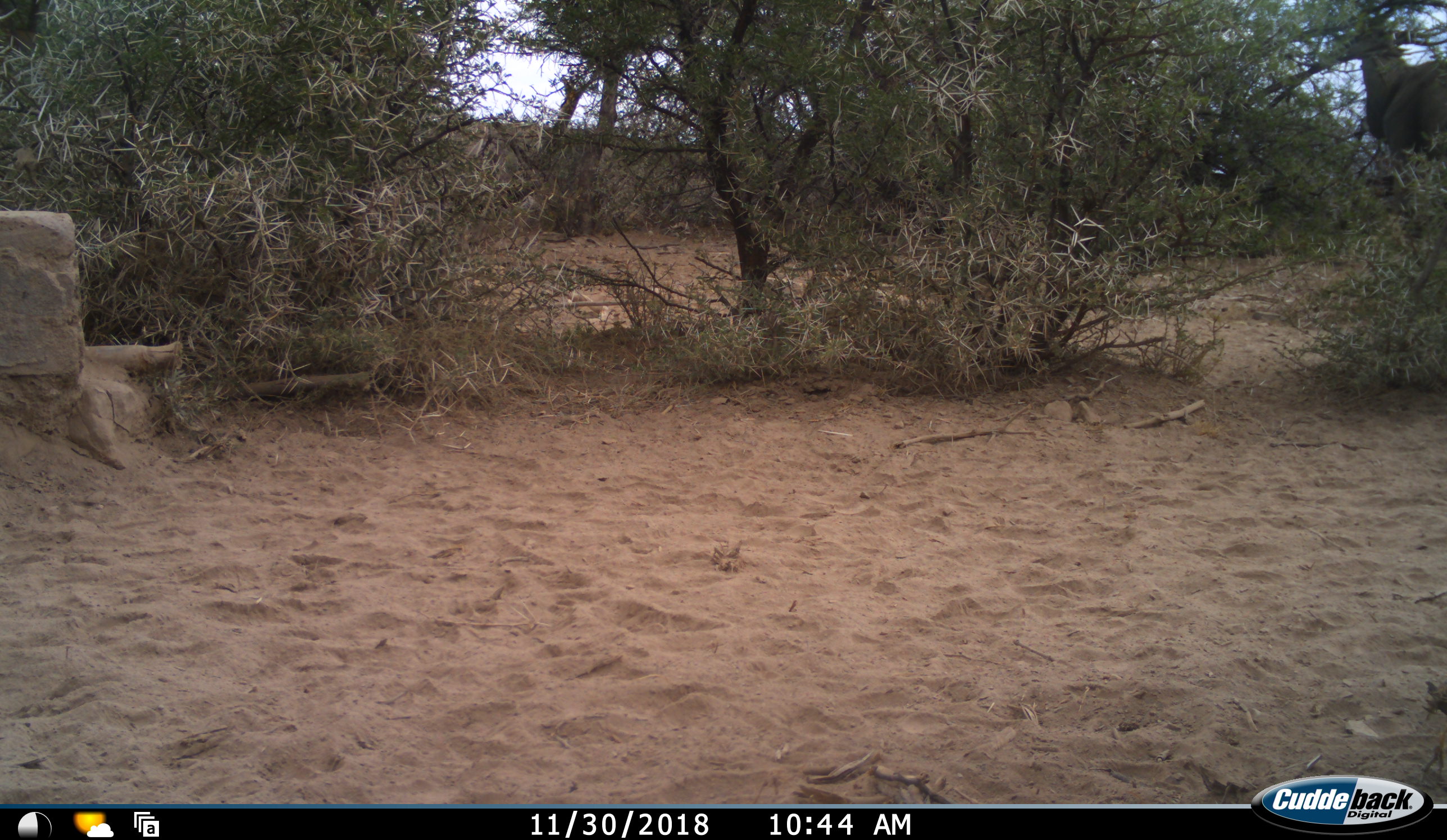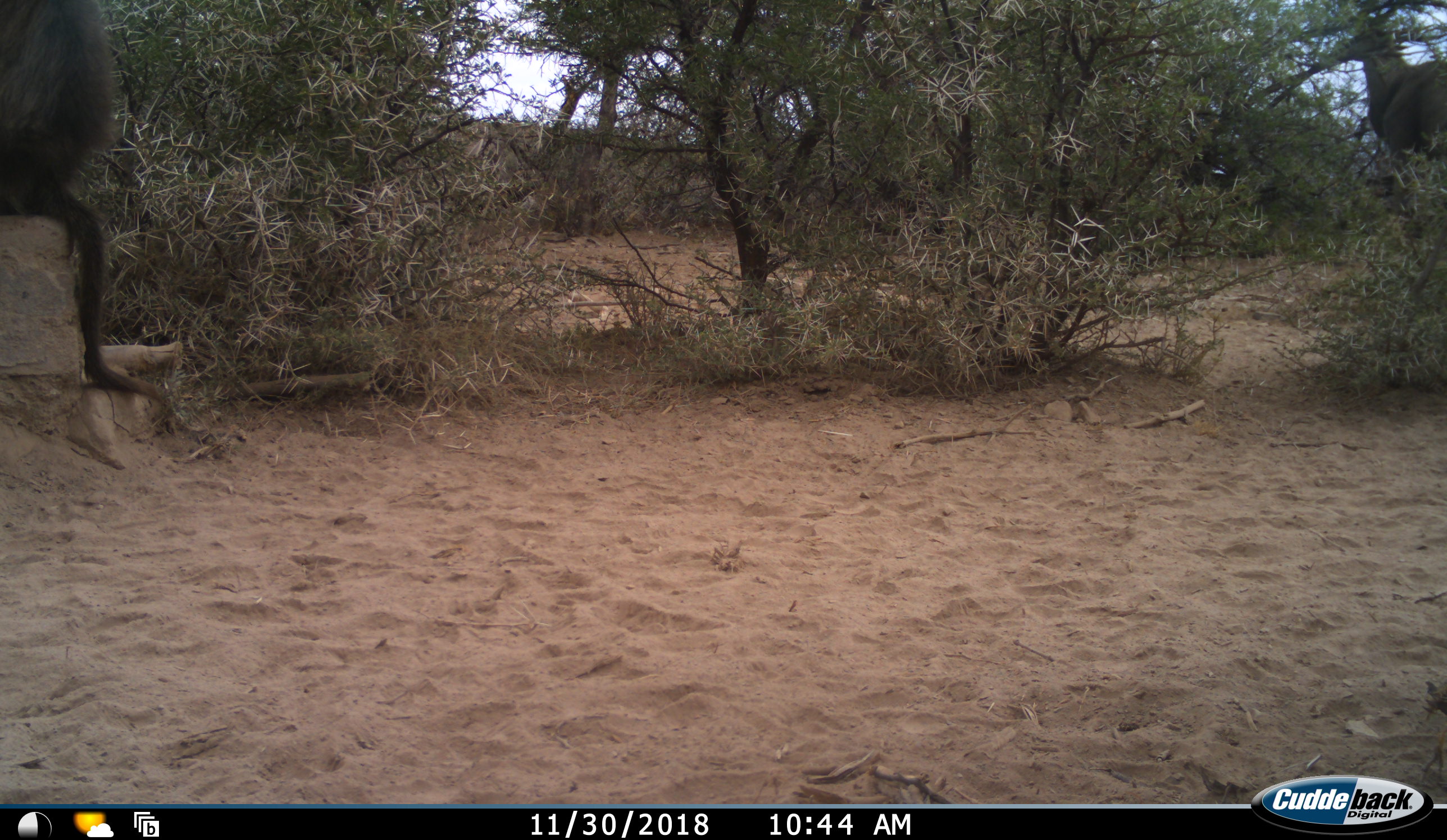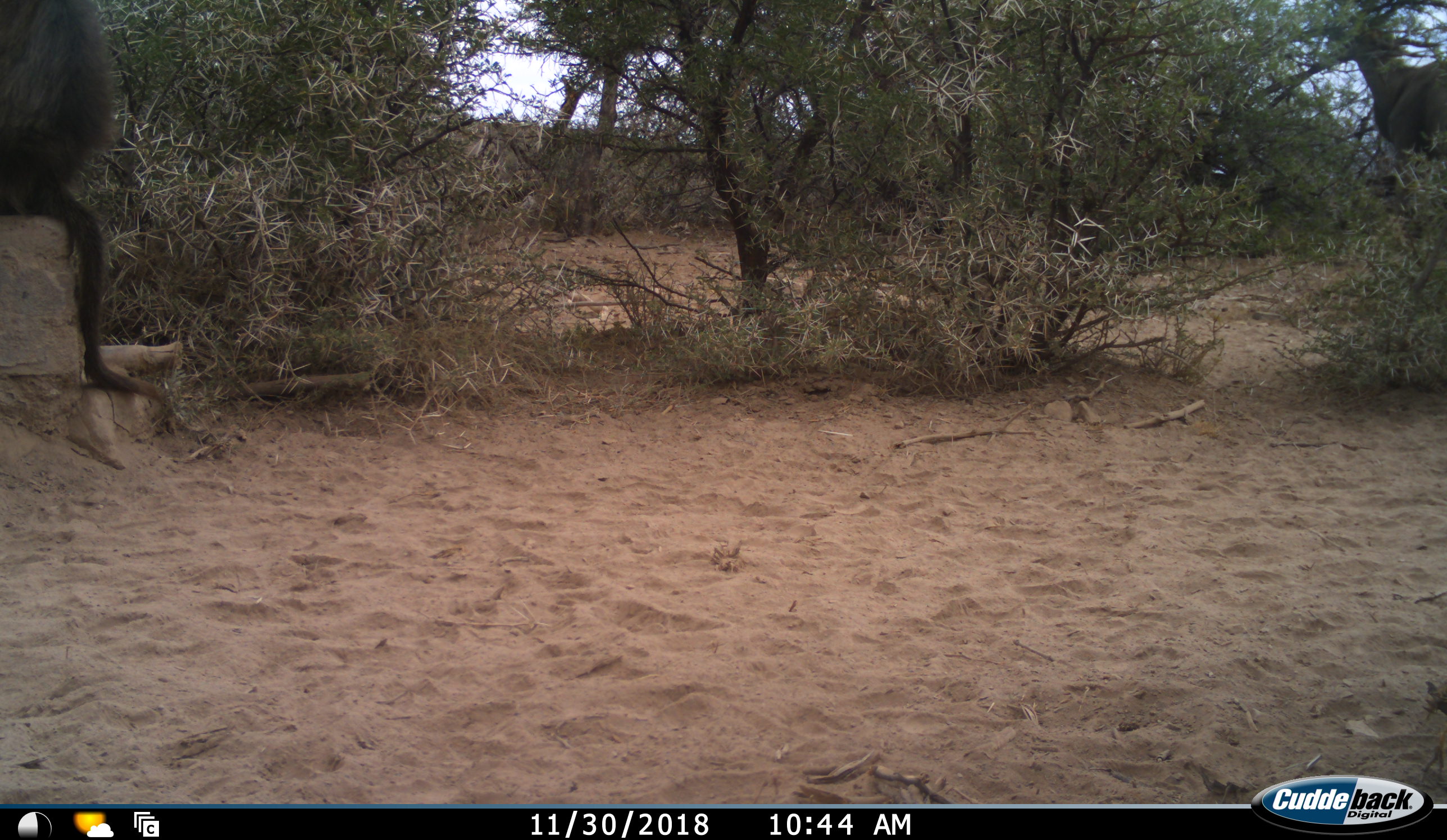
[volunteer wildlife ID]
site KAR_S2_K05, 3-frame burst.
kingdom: Animalia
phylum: Chordata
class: Mammalia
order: Primates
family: Cercopithecidae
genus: Papio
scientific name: Papio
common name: baboon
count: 1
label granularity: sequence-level